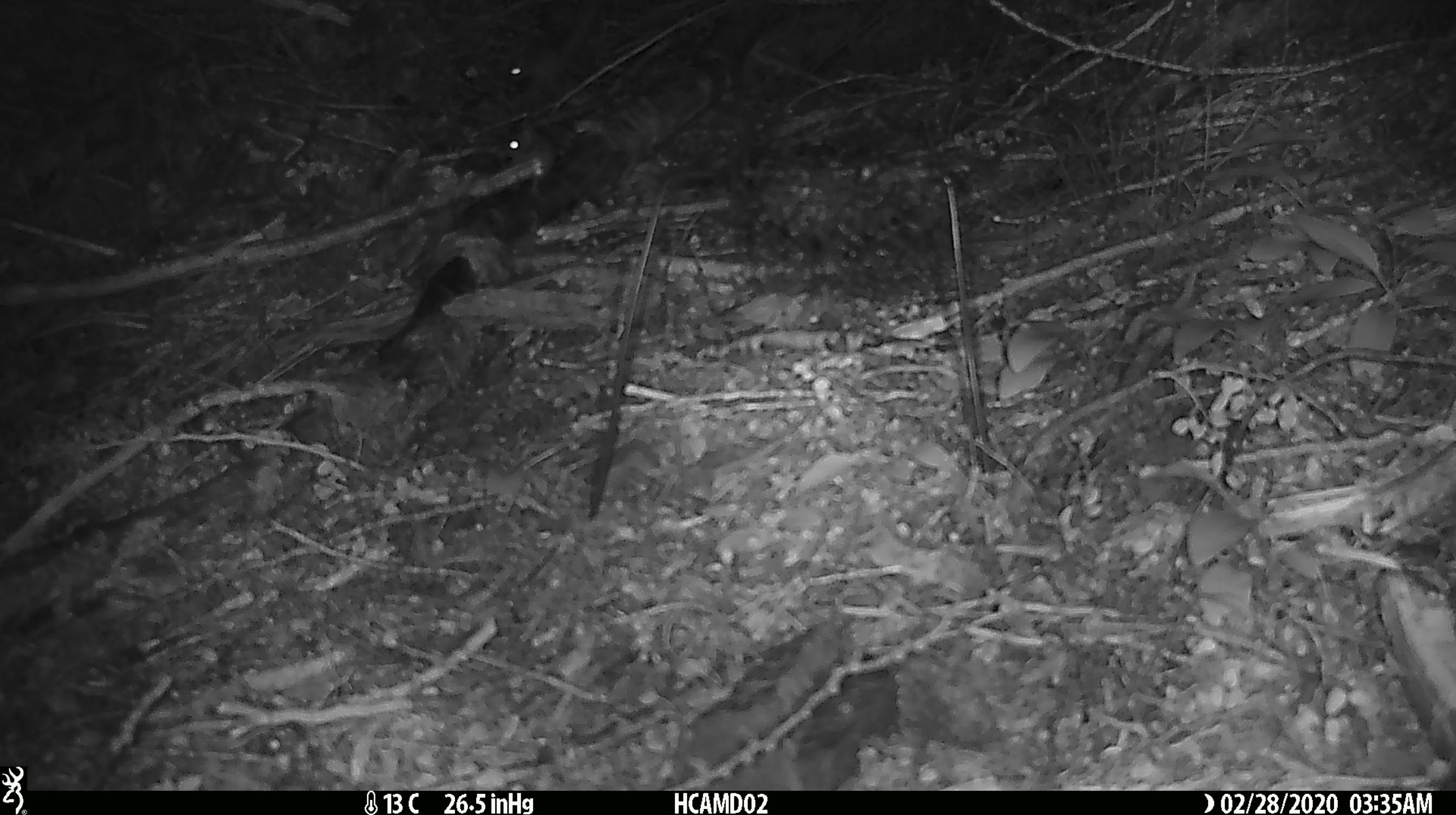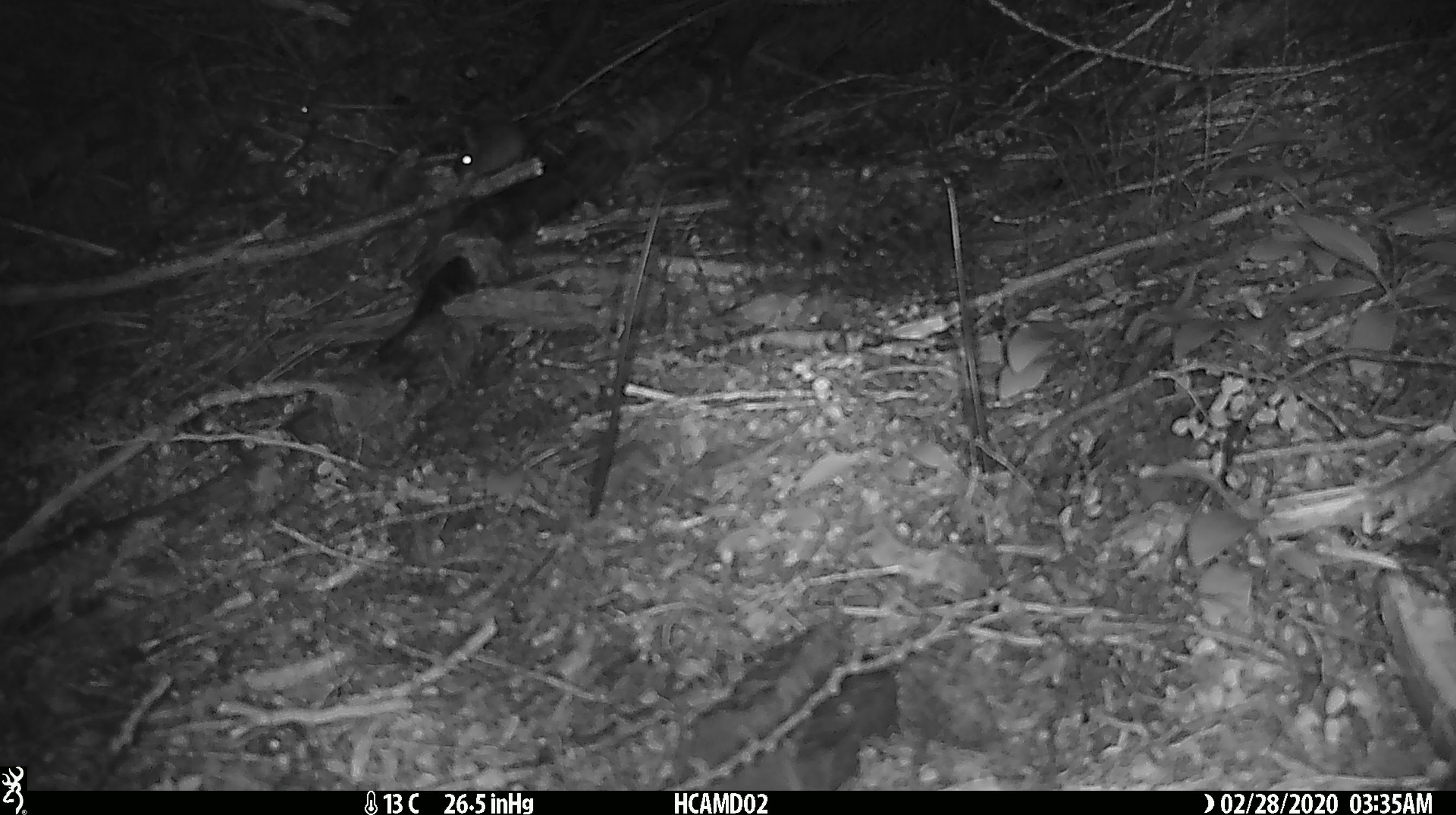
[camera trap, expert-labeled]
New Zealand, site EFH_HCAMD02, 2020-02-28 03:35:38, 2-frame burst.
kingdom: Animalia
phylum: Chordata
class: Mammalia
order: Rodentia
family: Muridae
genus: Mus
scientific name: Mus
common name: mouse